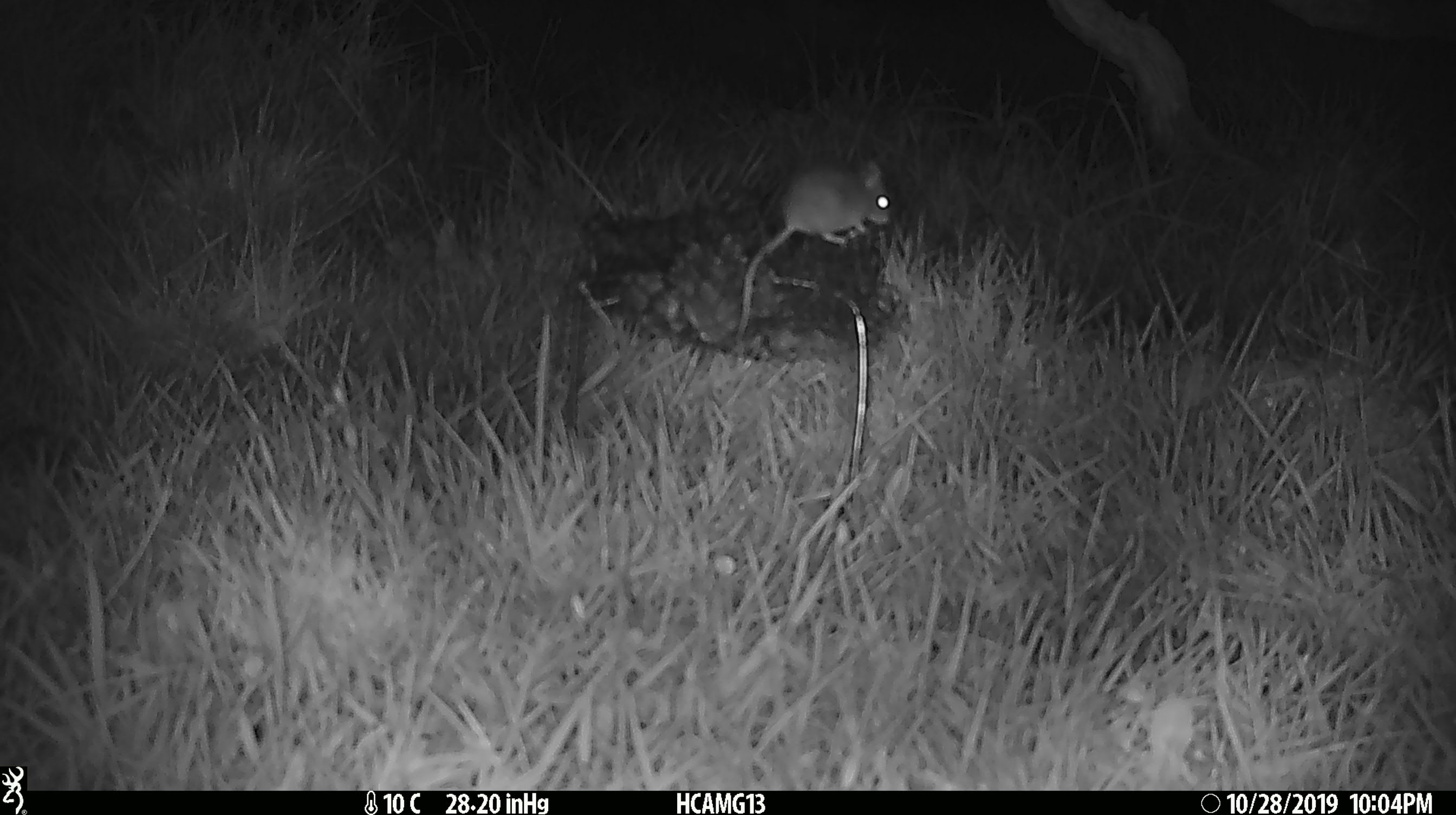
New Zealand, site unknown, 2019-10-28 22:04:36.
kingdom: Animalia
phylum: Chordata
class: Mammalia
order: Rodentia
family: Muridae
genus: Mus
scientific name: Mus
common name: mouse